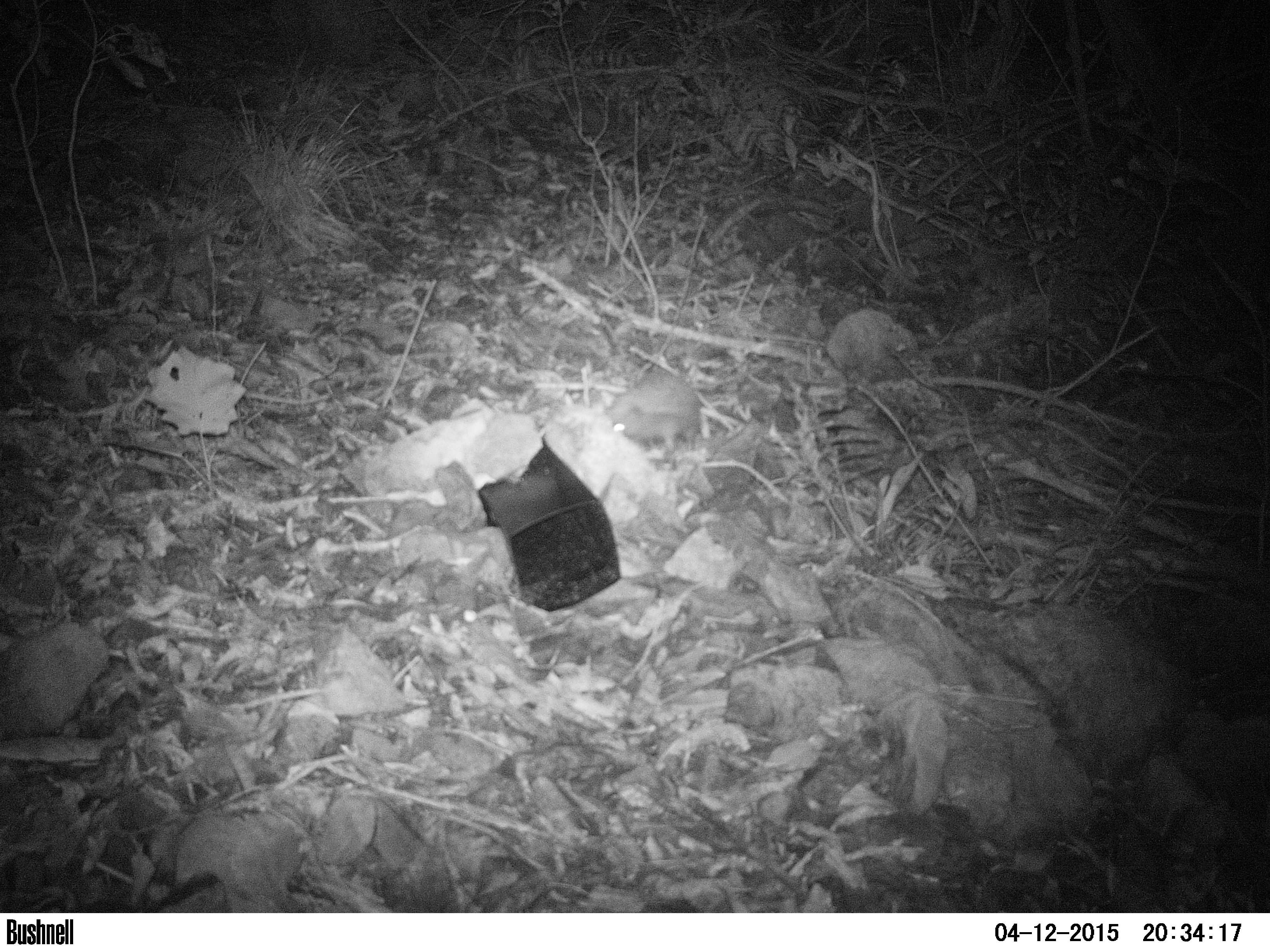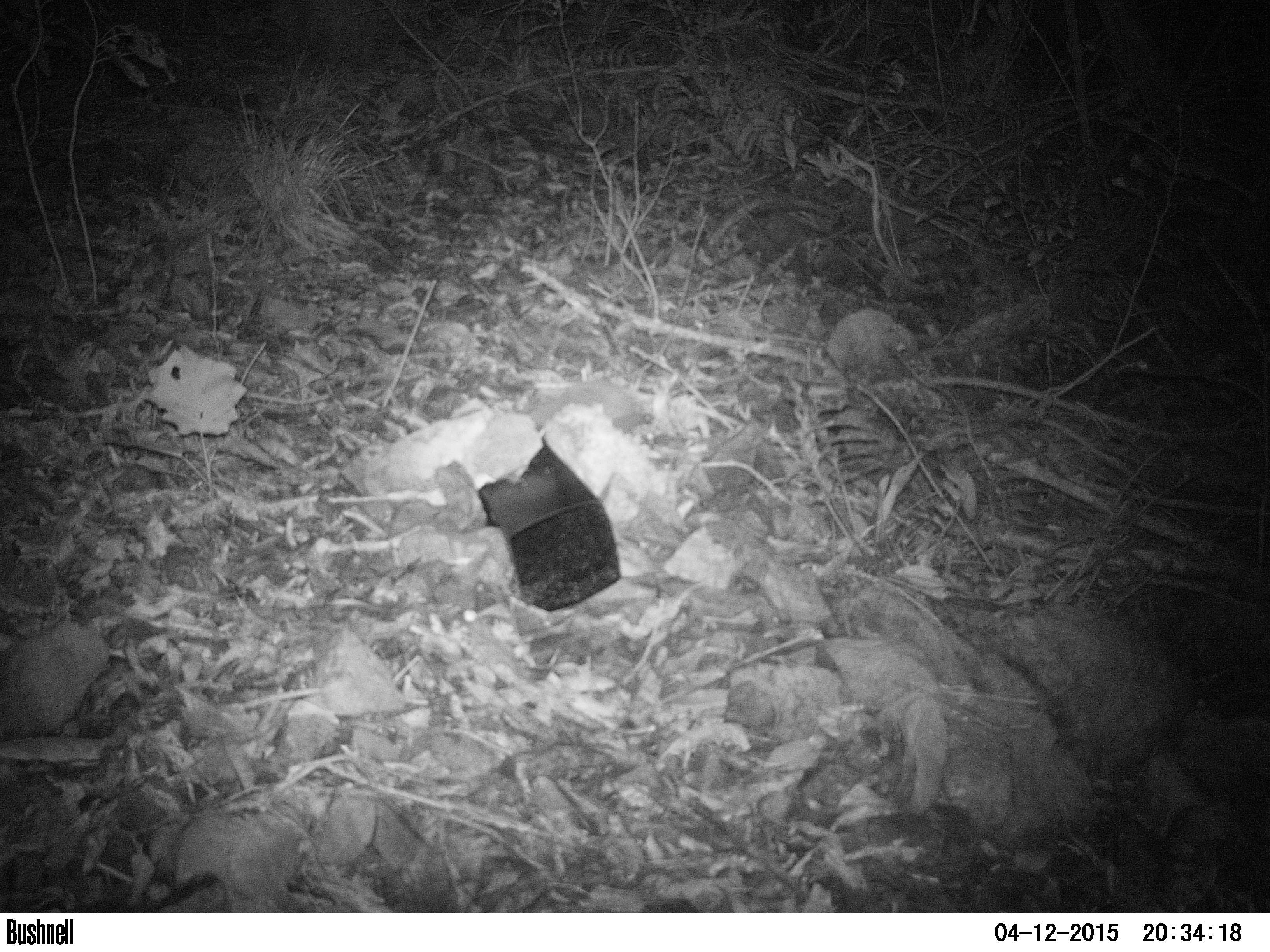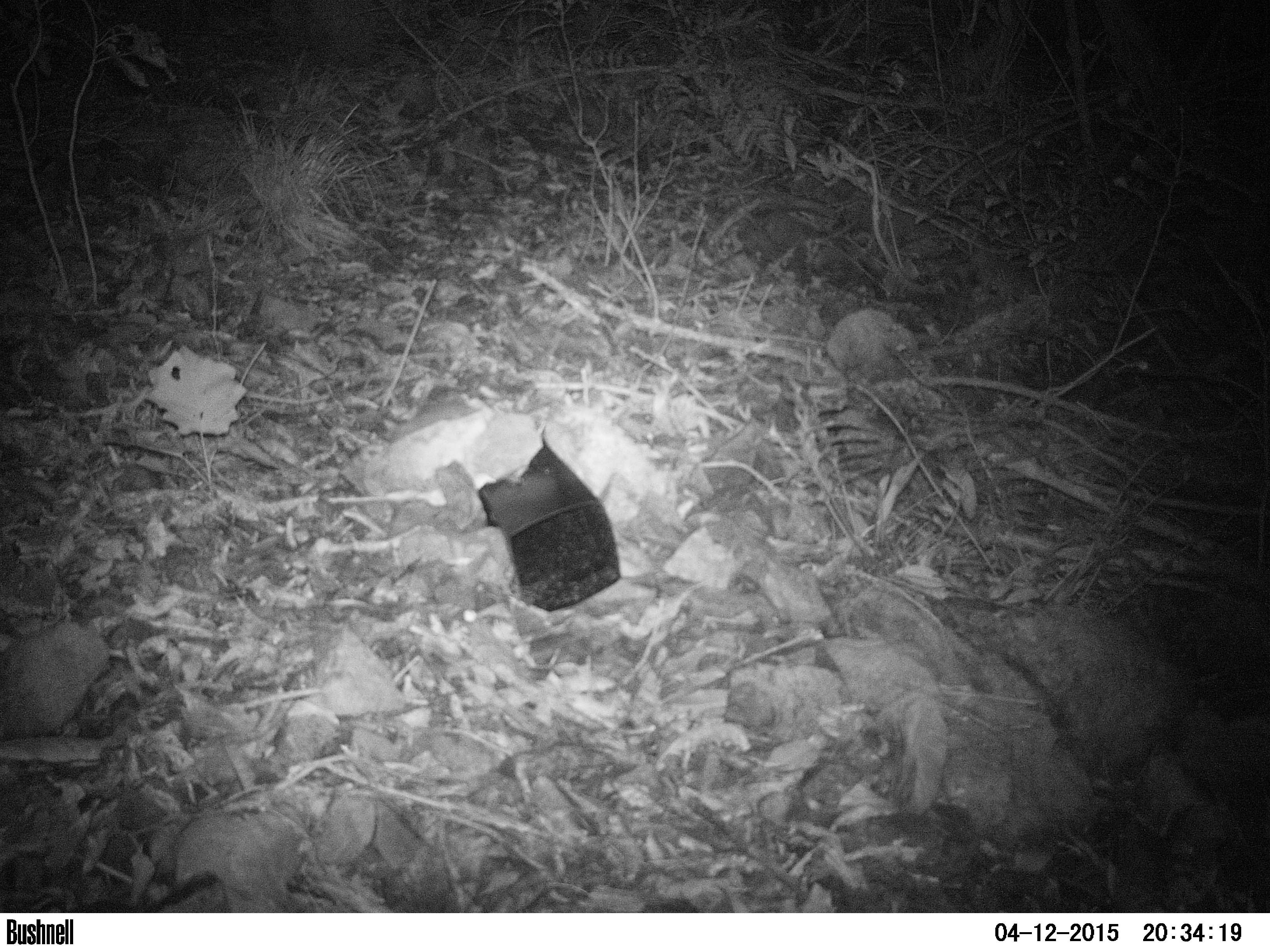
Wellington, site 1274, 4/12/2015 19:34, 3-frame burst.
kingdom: Animalia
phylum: Chordata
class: Mammalia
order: Eulipotyphla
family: Erinaceidae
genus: Erinaceus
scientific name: Erinaceus europaeus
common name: hedgehog